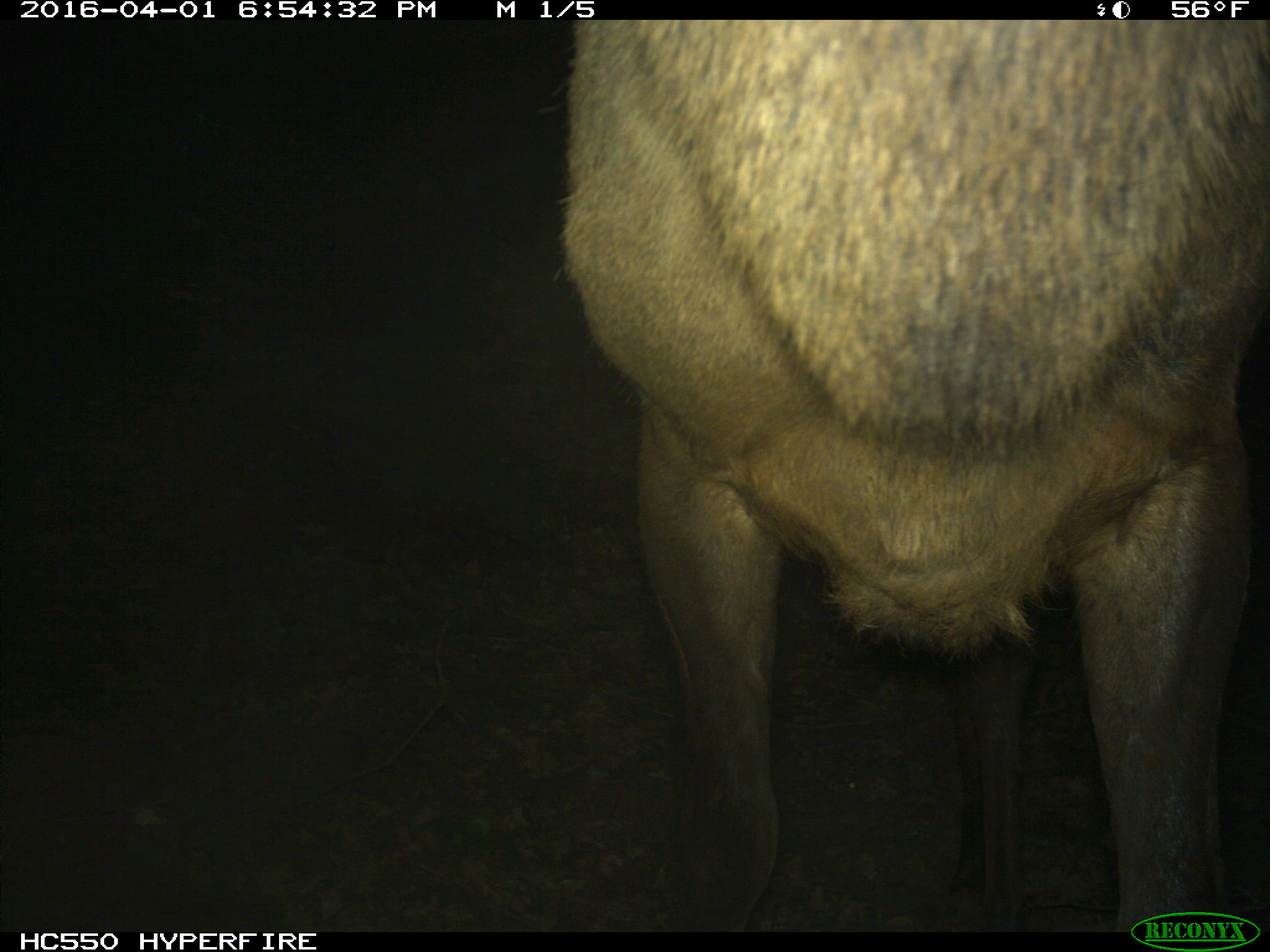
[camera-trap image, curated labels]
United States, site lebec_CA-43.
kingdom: Animalia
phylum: Chordata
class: Mammalia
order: Artiodactyla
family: Cervidae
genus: Cervus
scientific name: Cervus canadensis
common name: elk